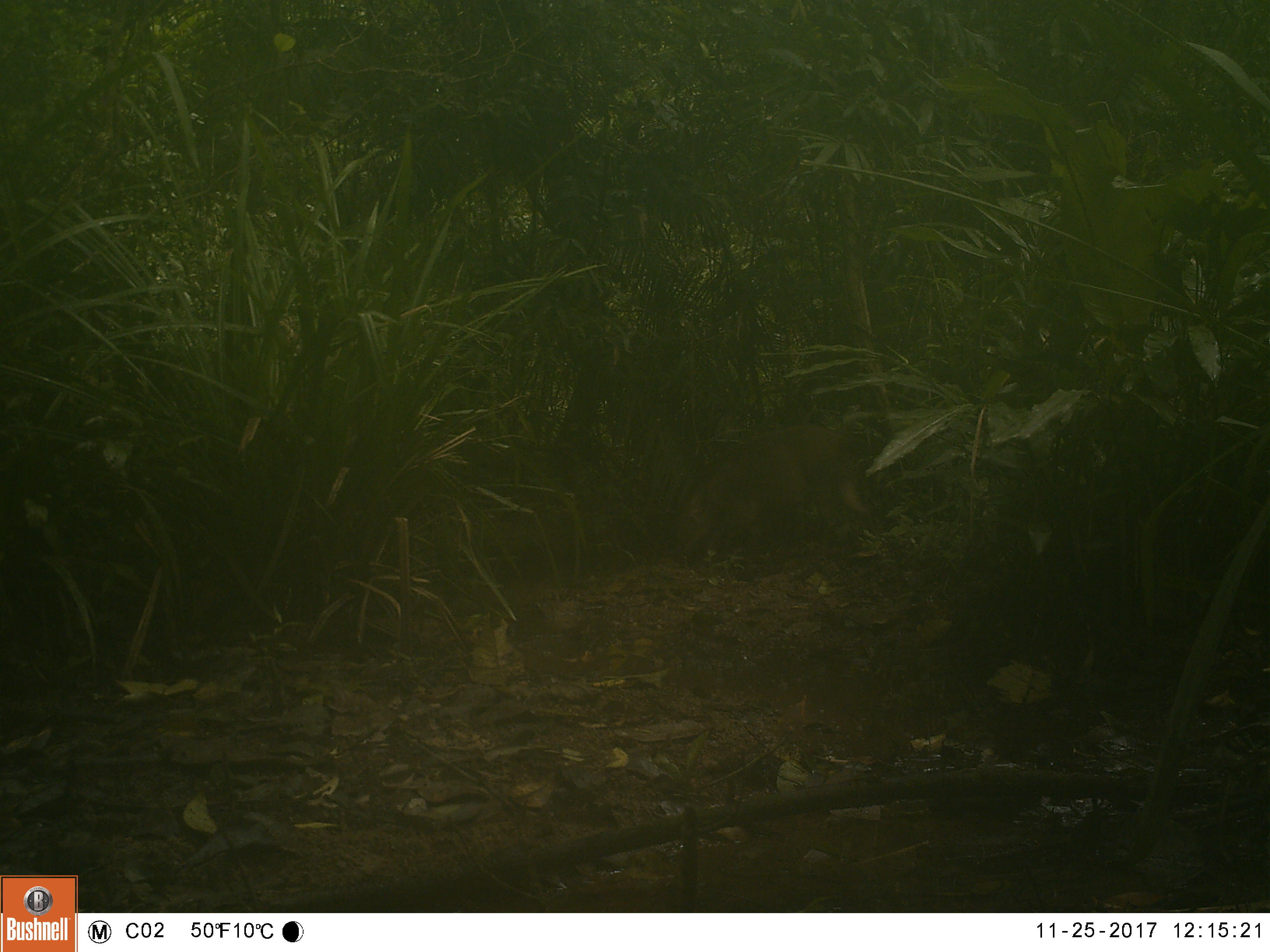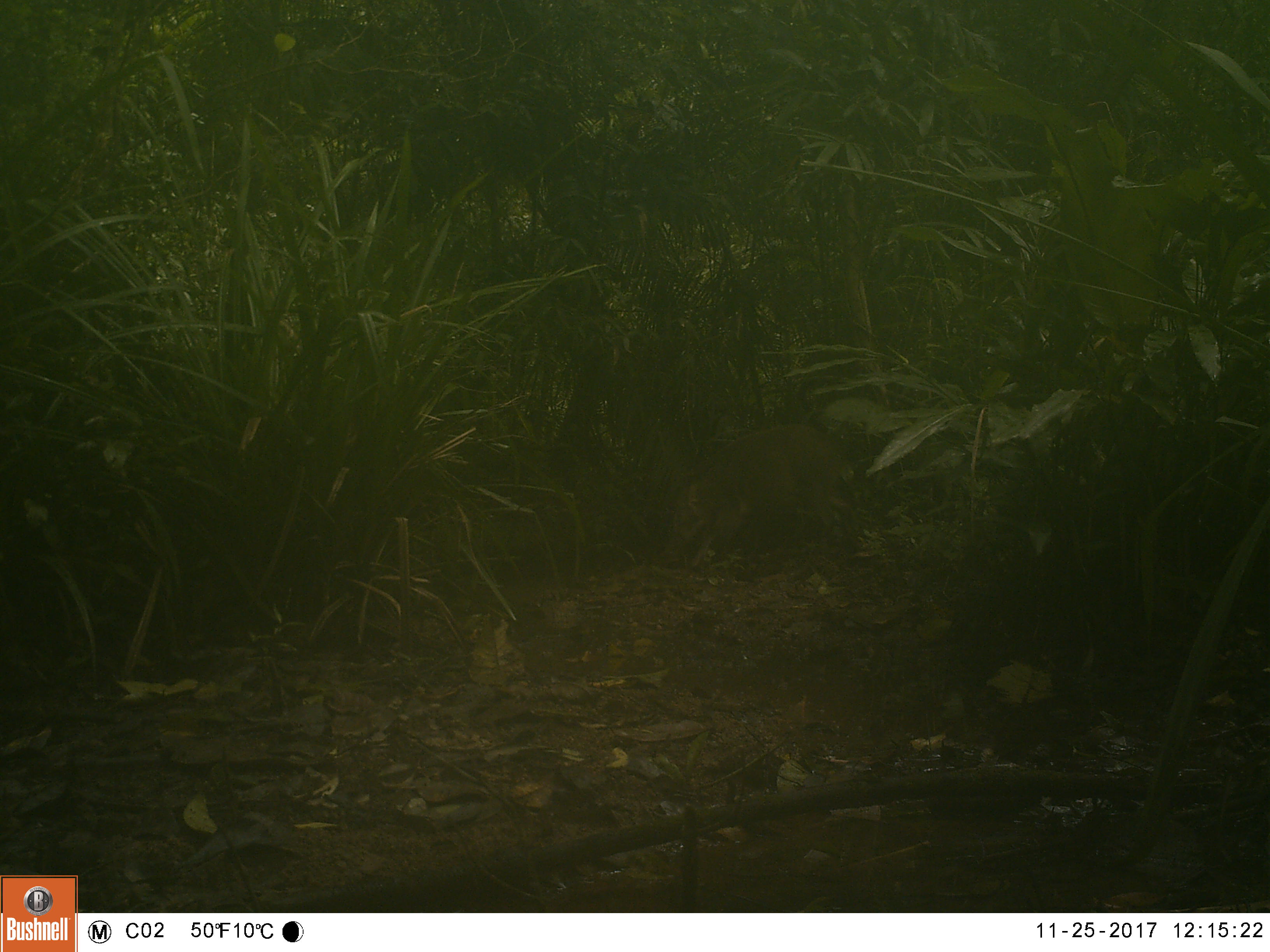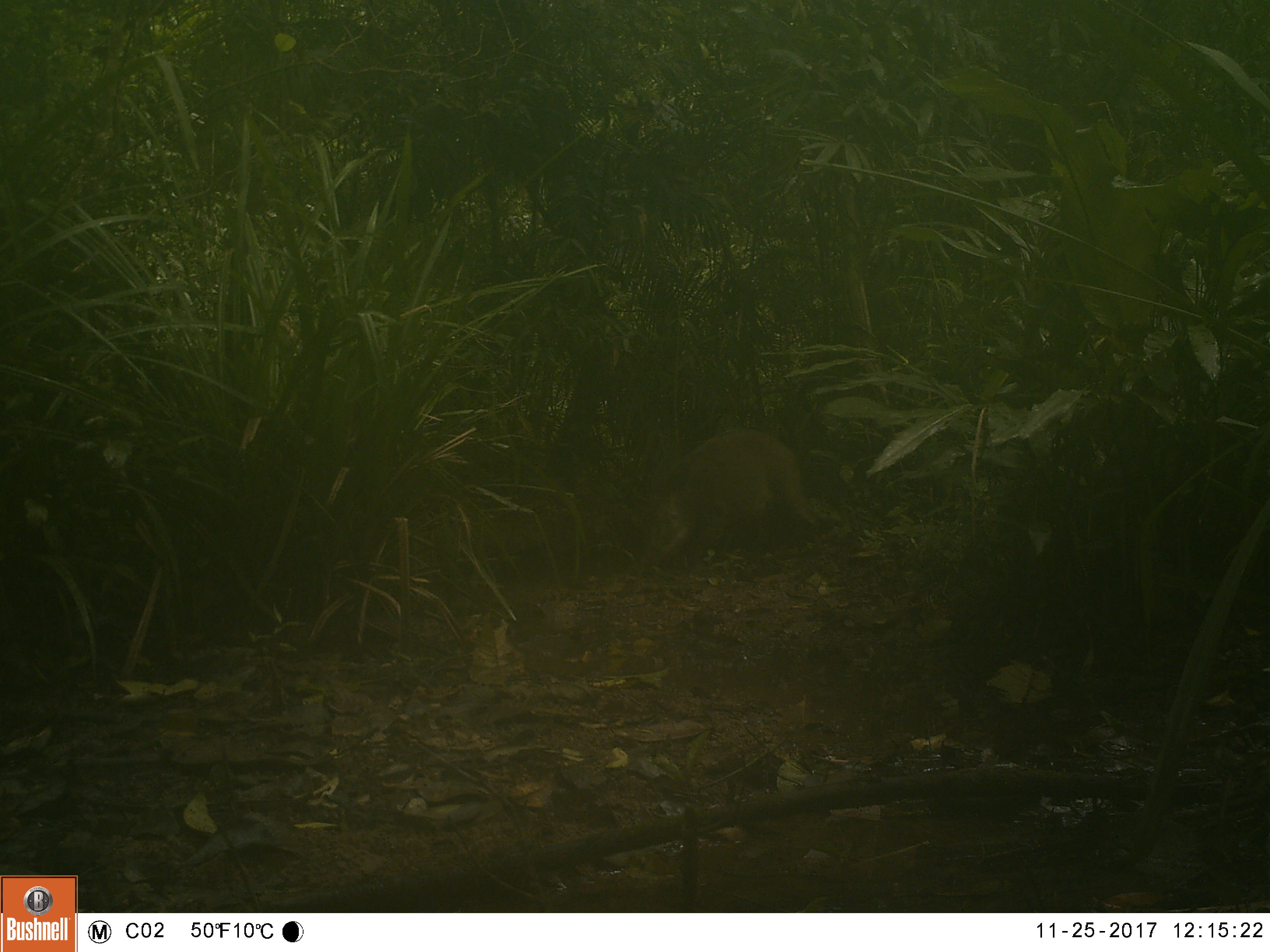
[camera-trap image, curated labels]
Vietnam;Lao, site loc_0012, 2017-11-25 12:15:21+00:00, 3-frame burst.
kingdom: Animalia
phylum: Chordata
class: Mammalia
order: Artiodactyla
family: Suidae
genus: Sus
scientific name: Sus scrofa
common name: eurasian wild pig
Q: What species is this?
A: Eurasian wild pig (Sus scrofa).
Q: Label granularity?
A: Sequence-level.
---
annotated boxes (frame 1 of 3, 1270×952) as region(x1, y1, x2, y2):
eurasian wild pig: region(662, 425, 871, 562)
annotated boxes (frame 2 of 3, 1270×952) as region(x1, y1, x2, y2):
eurasian wild pig: region(662, 424, 862, 568)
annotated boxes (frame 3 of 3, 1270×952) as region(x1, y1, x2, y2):
eurasian wild pig: region(629, 426, 840, 570)